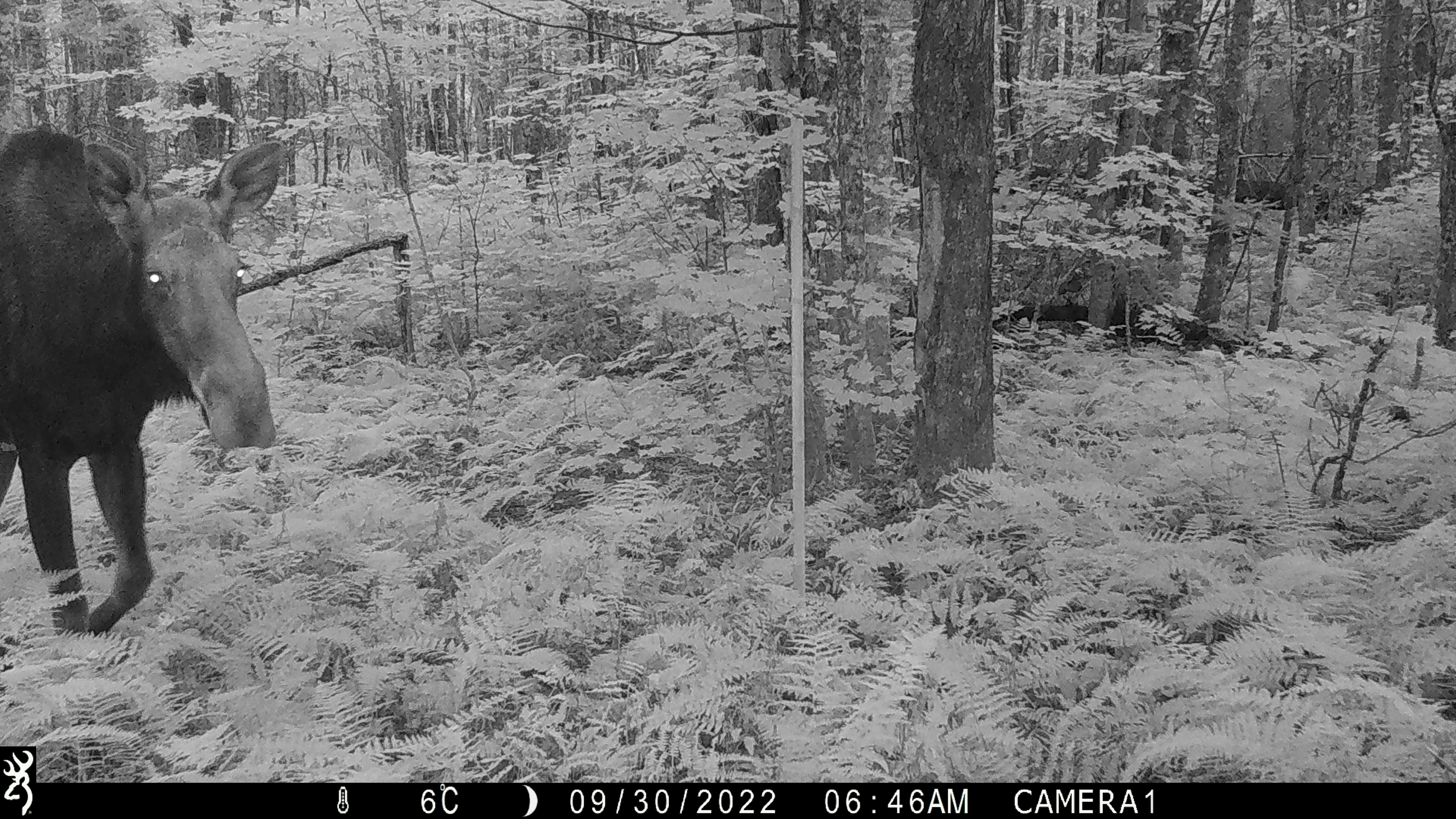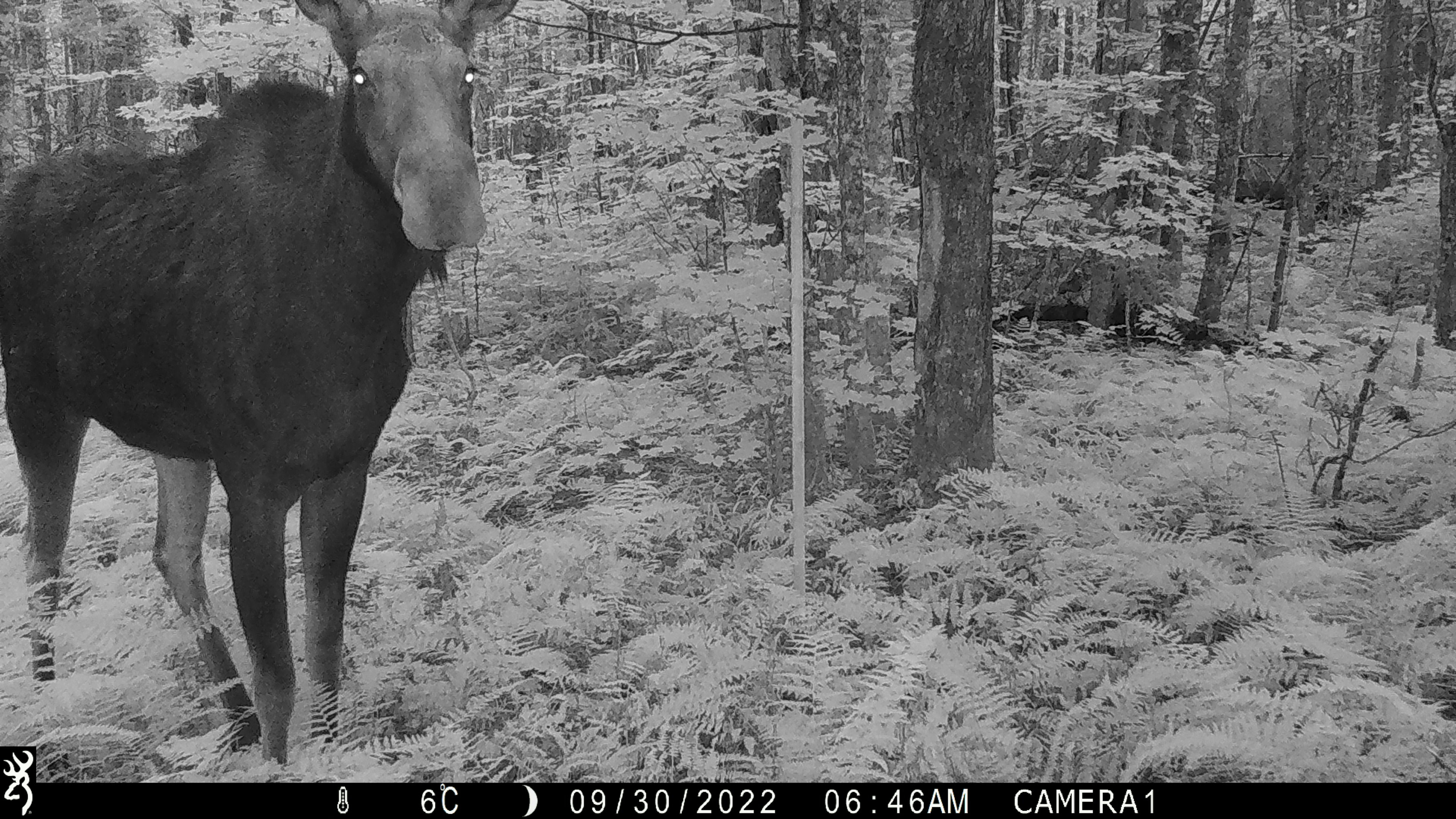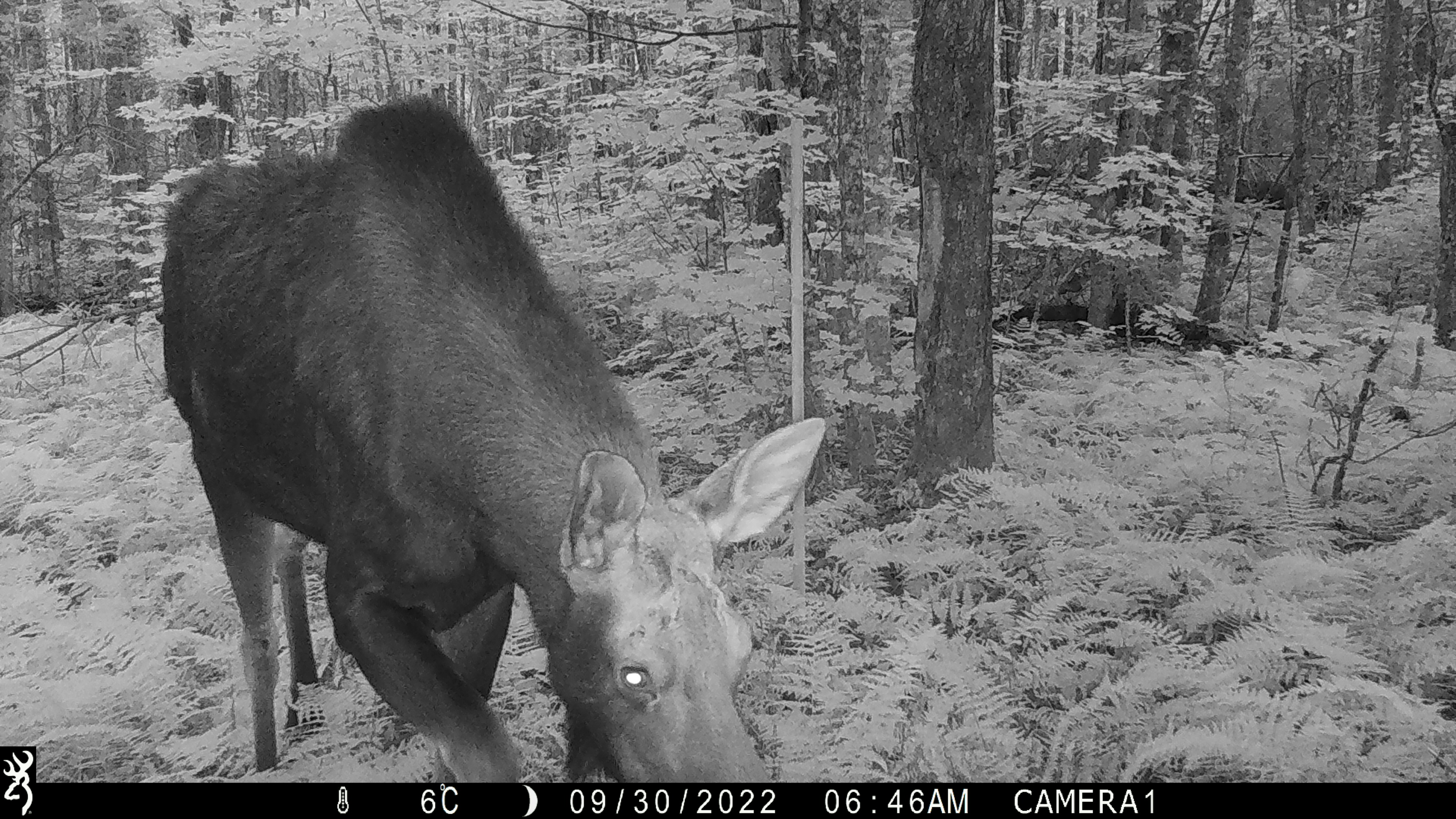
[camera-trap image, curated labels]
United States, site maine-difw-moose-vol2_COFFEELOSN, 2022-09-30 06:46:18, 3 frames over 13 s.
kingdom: Animalia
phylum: Chordata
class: Mammalia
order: Artiodactyla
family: Cervidae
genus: Alces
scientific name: Alces alces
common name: moose